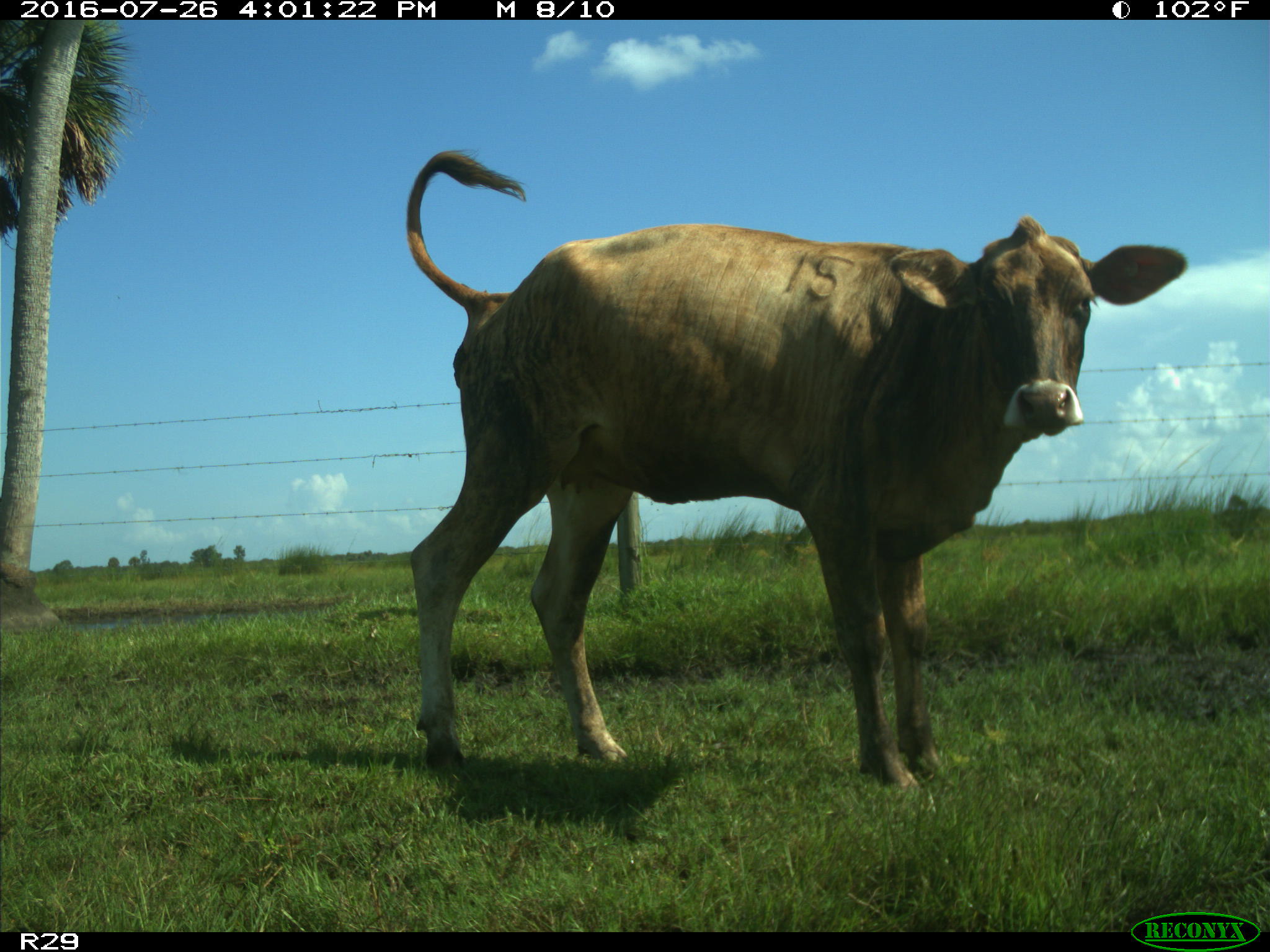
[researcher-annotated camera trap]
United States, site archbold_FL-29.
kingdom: Animalia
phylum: Chordata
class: Mammalia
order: Artiodactyla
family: Bovidae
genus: Bos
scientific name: Bos taurus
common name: domestic cow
Bos taurus (domestic cow).